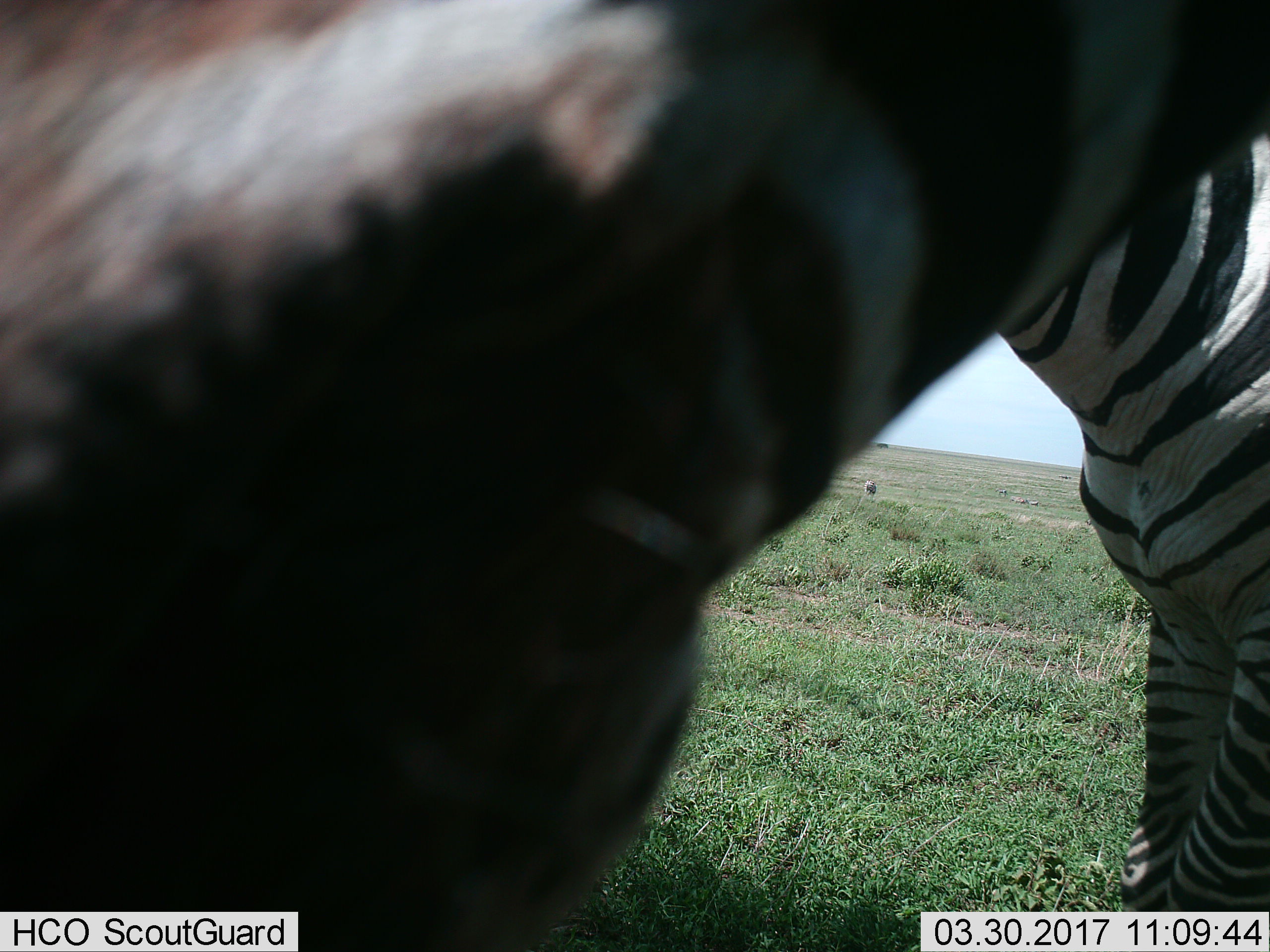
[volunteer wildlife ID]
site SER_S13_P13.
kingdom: Animalia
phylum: Chordata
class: Mammalia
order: Perissodactyla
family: Equidae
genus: Equus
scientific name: Equus quagga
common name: plains zebra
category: zebraplains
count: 1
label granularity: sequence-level